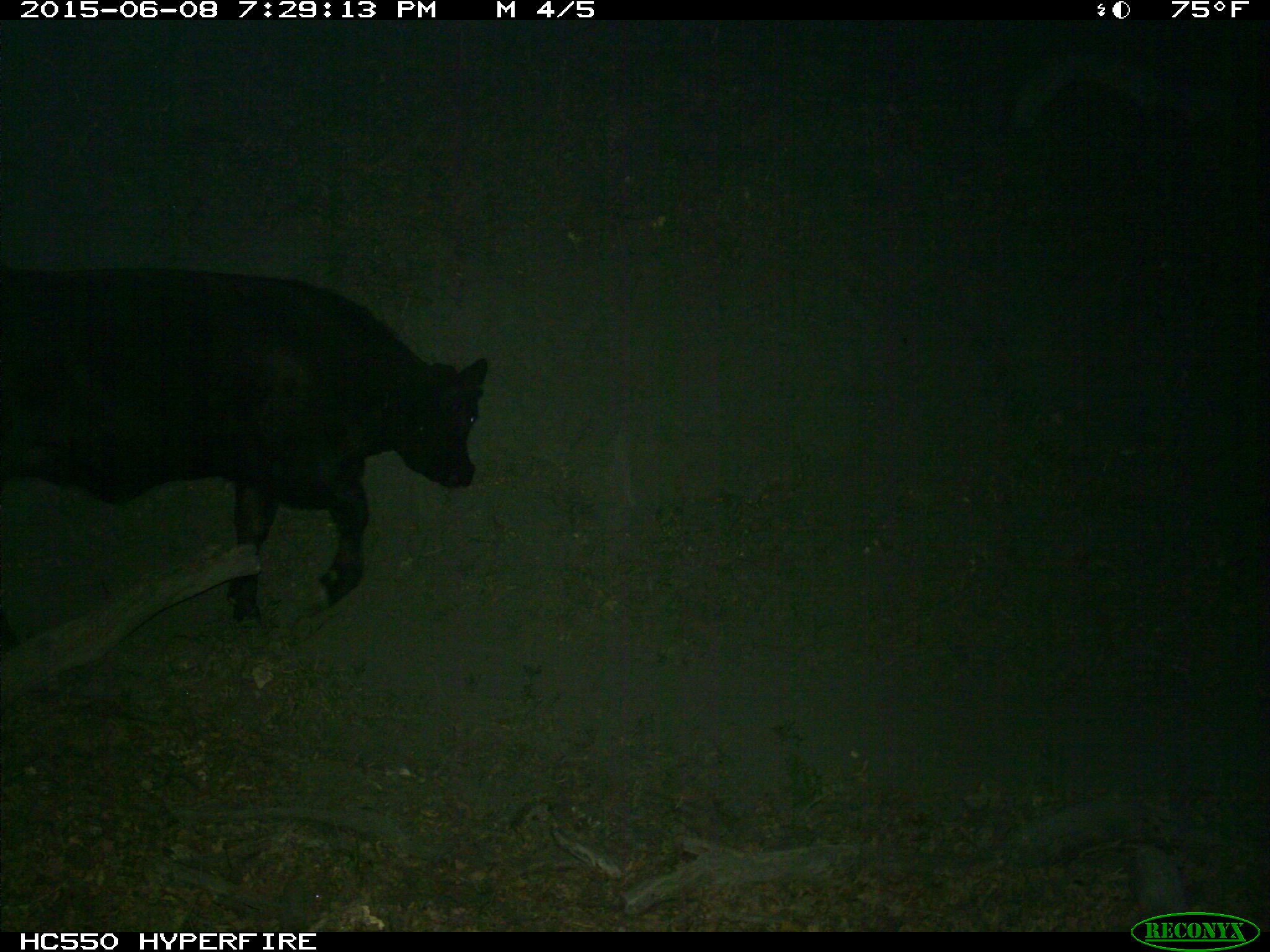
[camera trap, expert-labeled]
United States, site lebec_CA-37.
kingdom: Animalia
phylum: Chordata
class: Mammalia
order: Artiodactyla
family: Bovidae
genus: Bos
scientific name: Bos taurus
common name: domestic cow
Bos taurus (domestic cow).